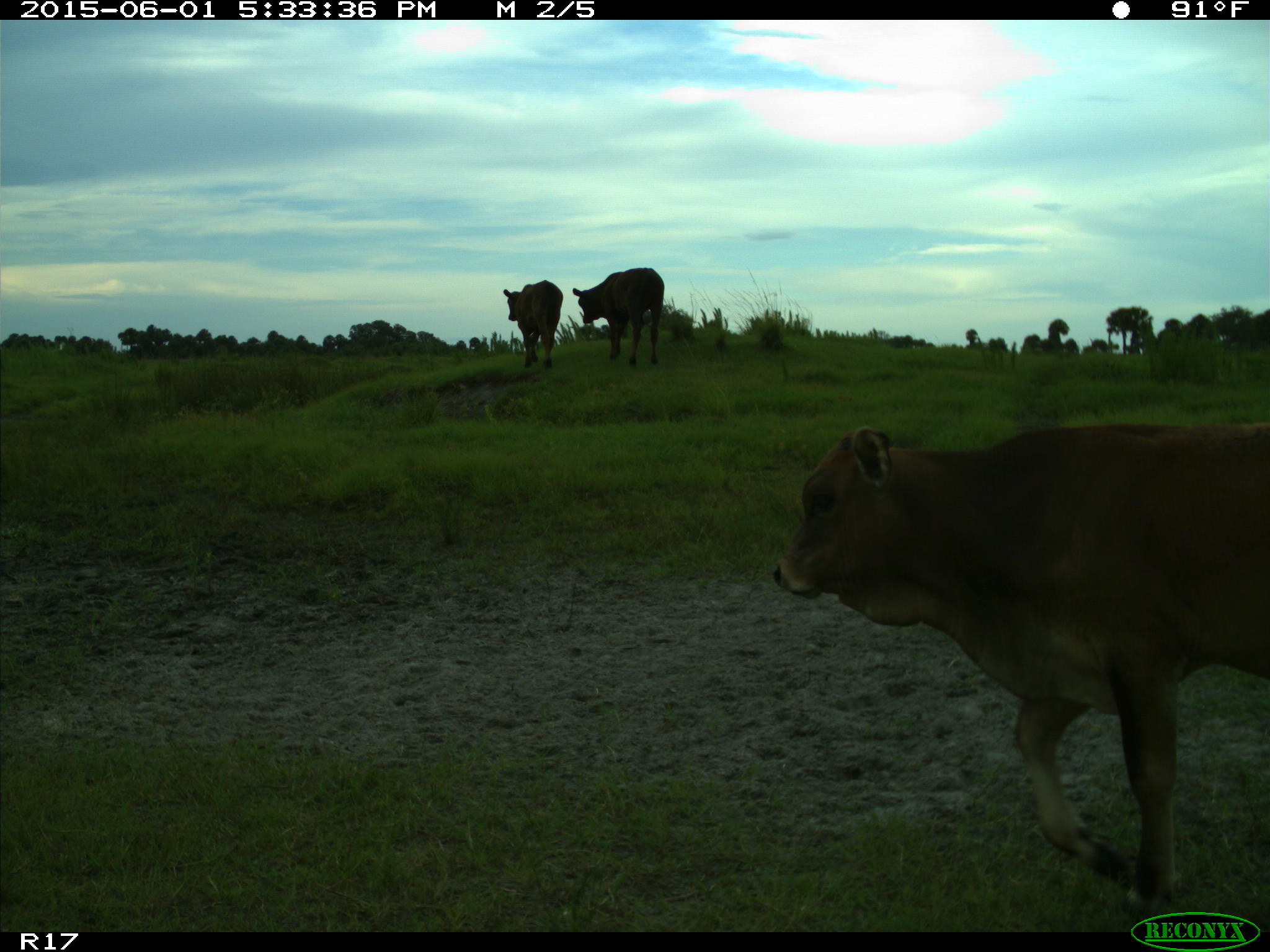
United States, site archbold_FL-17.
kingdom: Animalia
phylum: Chordata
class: Mammalia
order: Artiodactyla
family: Bovidae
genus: Bos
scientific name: Bos taurus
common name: domestic cow